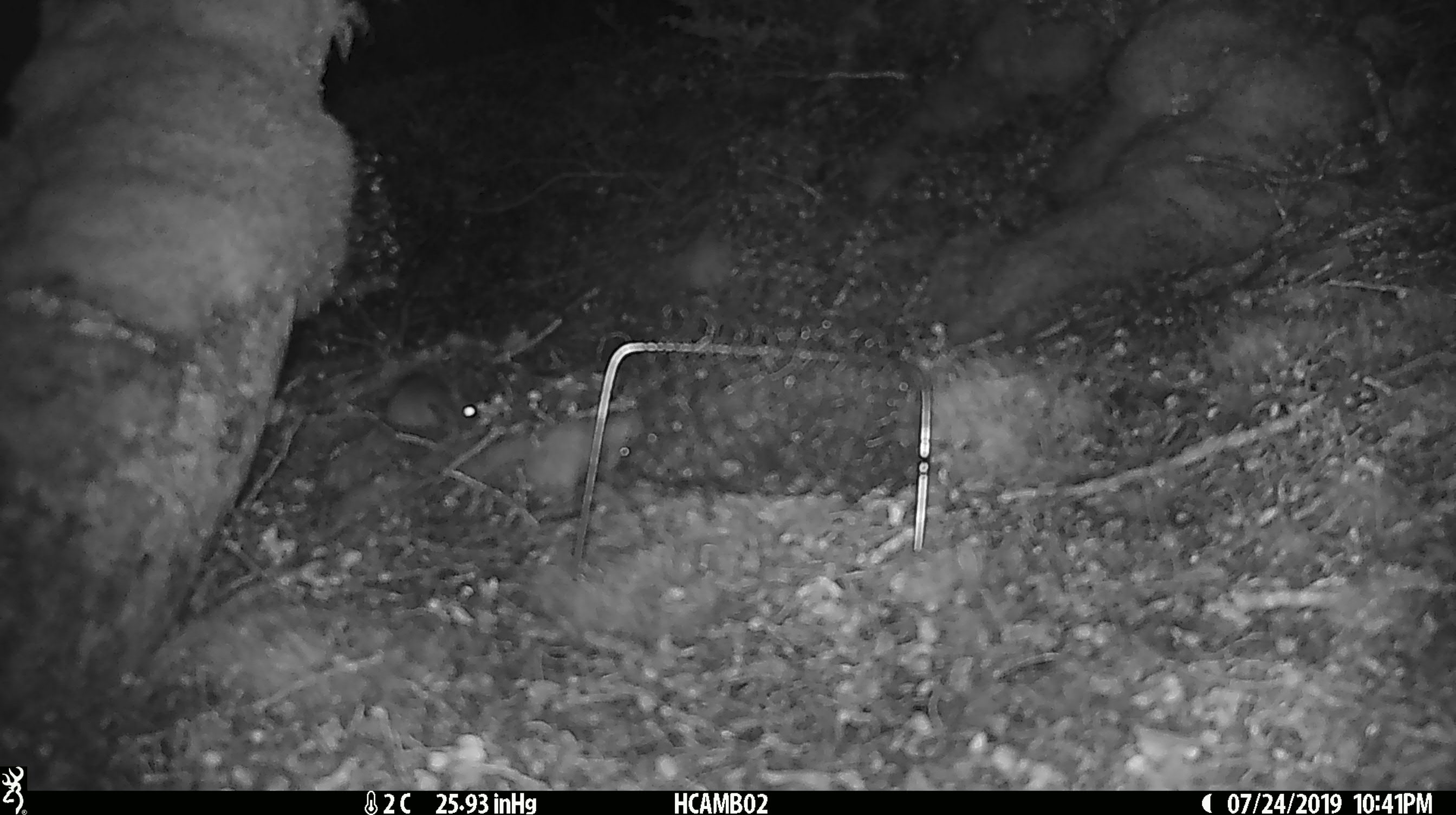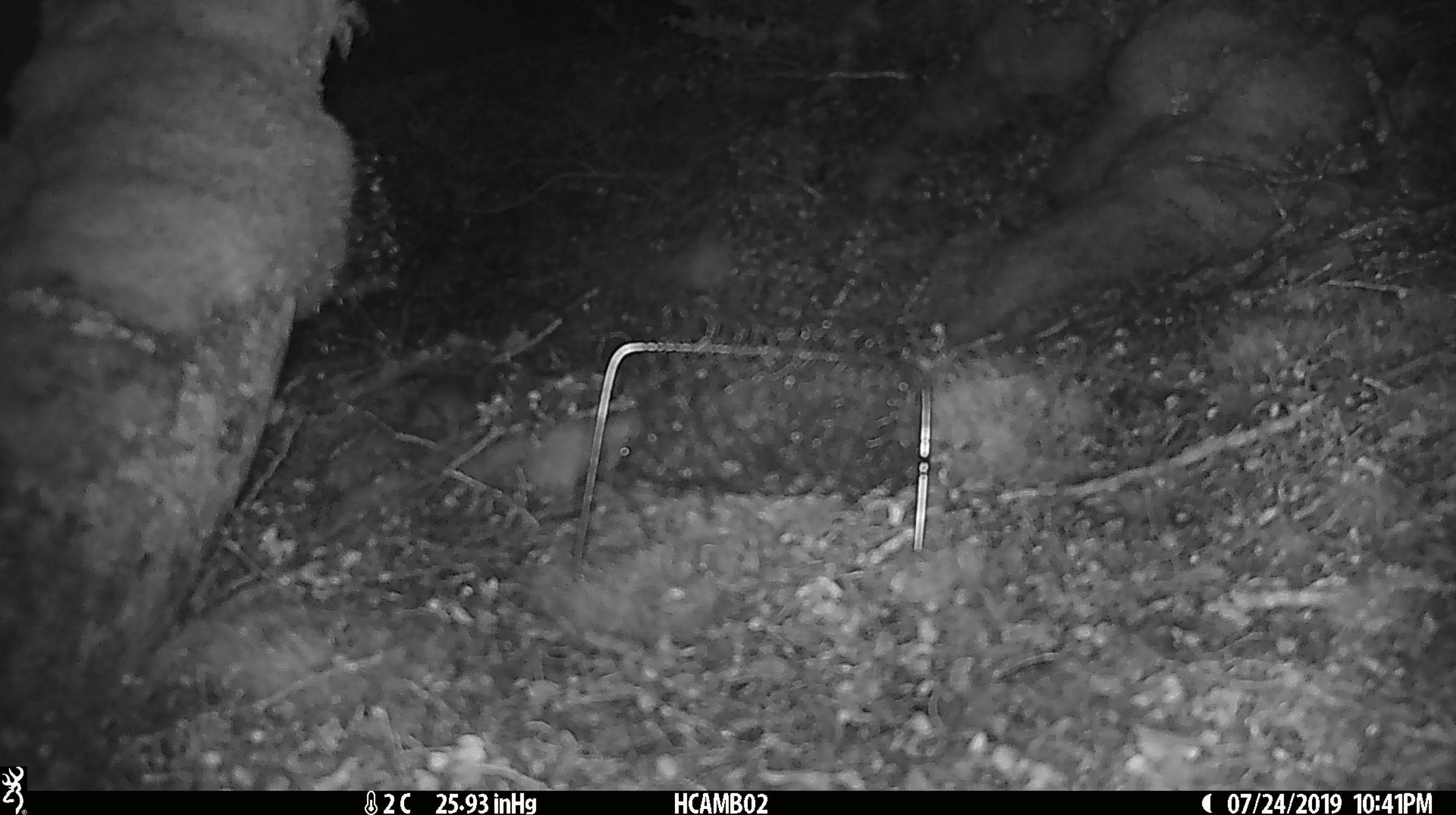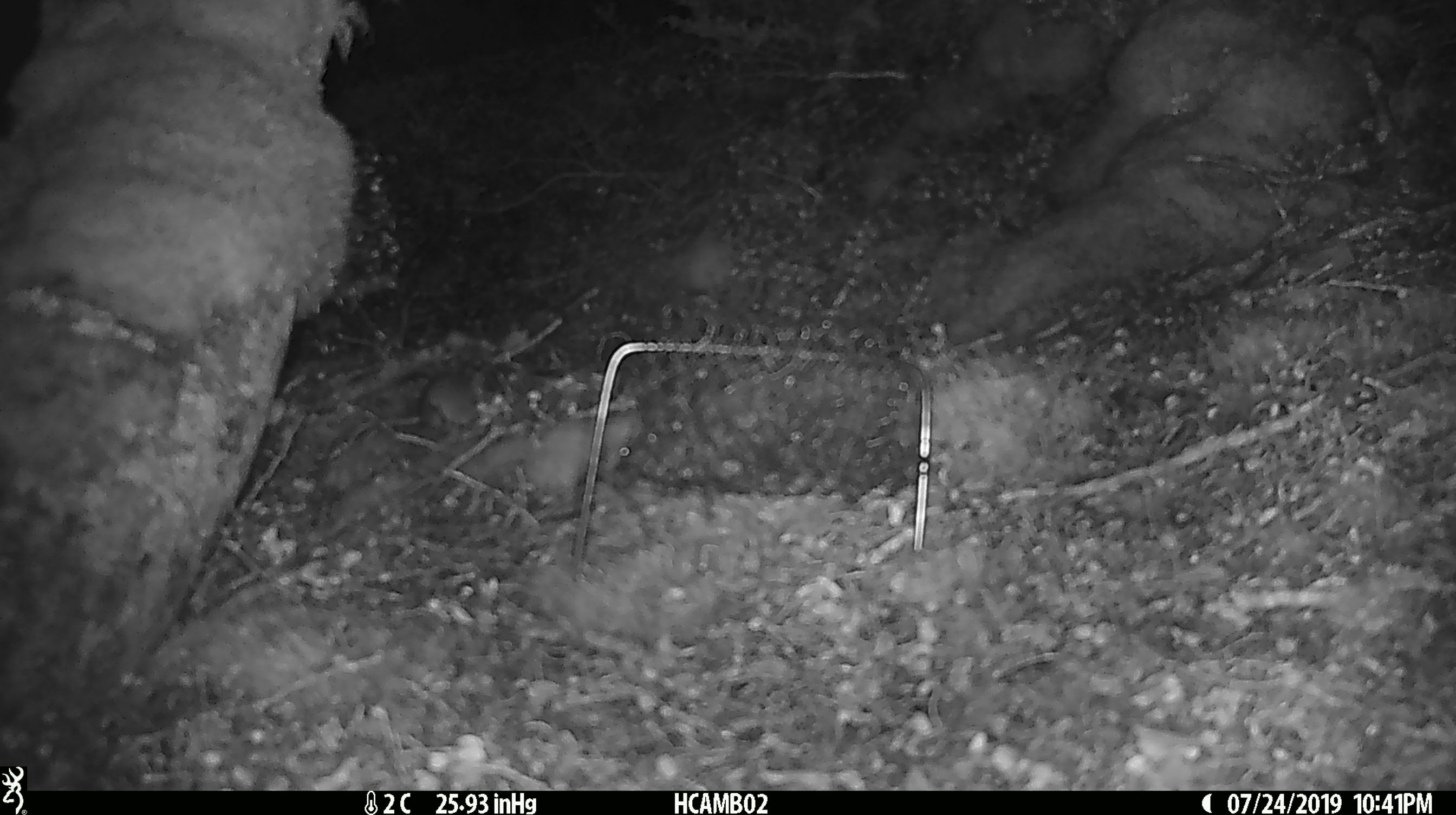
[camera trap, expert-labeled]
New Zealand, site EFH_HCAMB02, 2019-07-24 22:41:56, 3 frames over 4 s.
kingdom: Animalia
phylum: Chordata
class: Mammalia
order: Rodentia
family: Muridae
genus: Mus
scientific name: Mus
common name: mouse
Mouse (Mus).